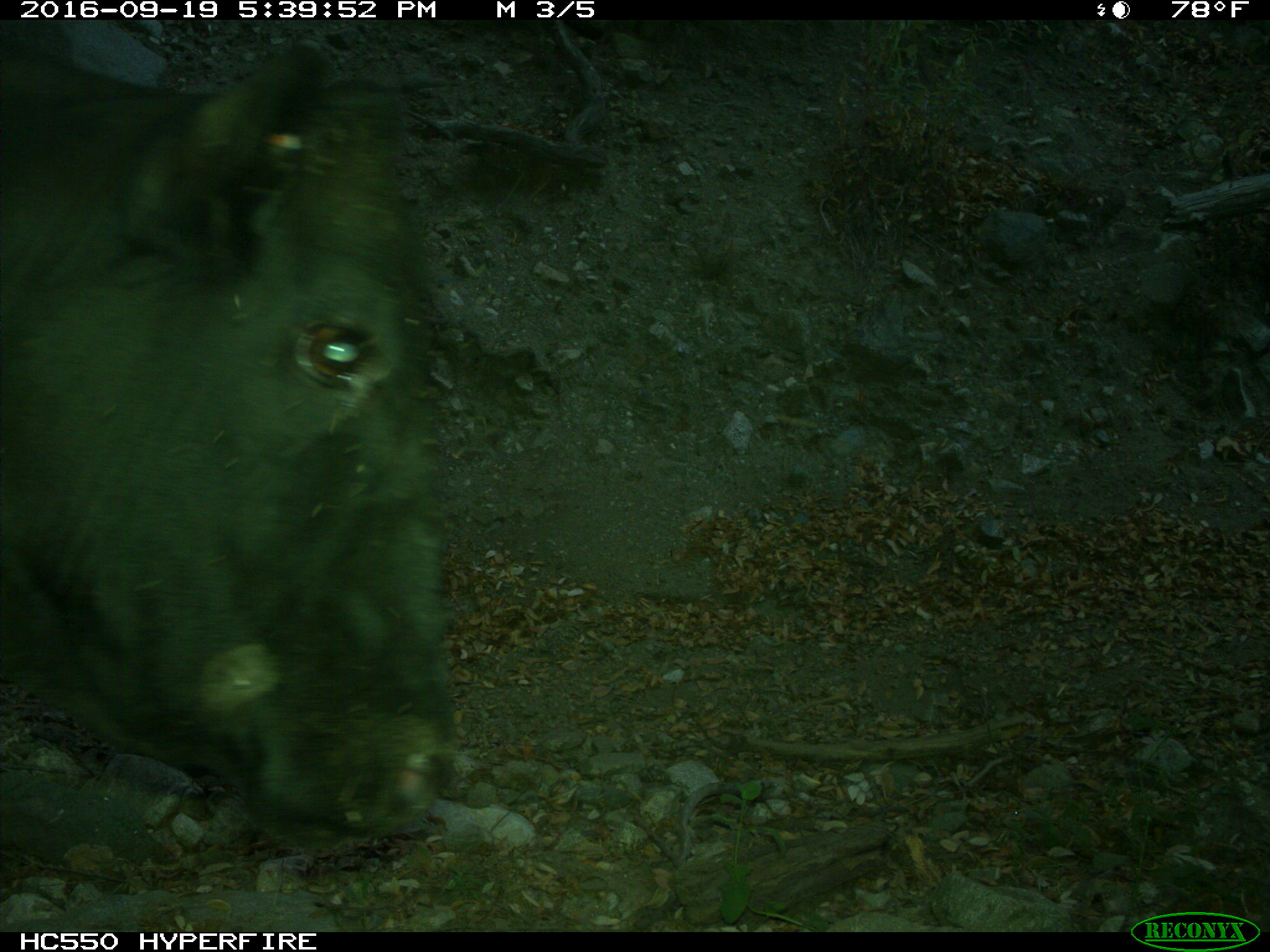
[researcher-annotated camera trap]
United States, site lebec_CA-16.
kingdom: Animalia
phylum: Chordata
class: Mammalia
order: Artiodactyla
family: Bovidae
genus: Bos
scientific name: Bos taurus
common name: domestic cow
Bos taurus (domestic cow).